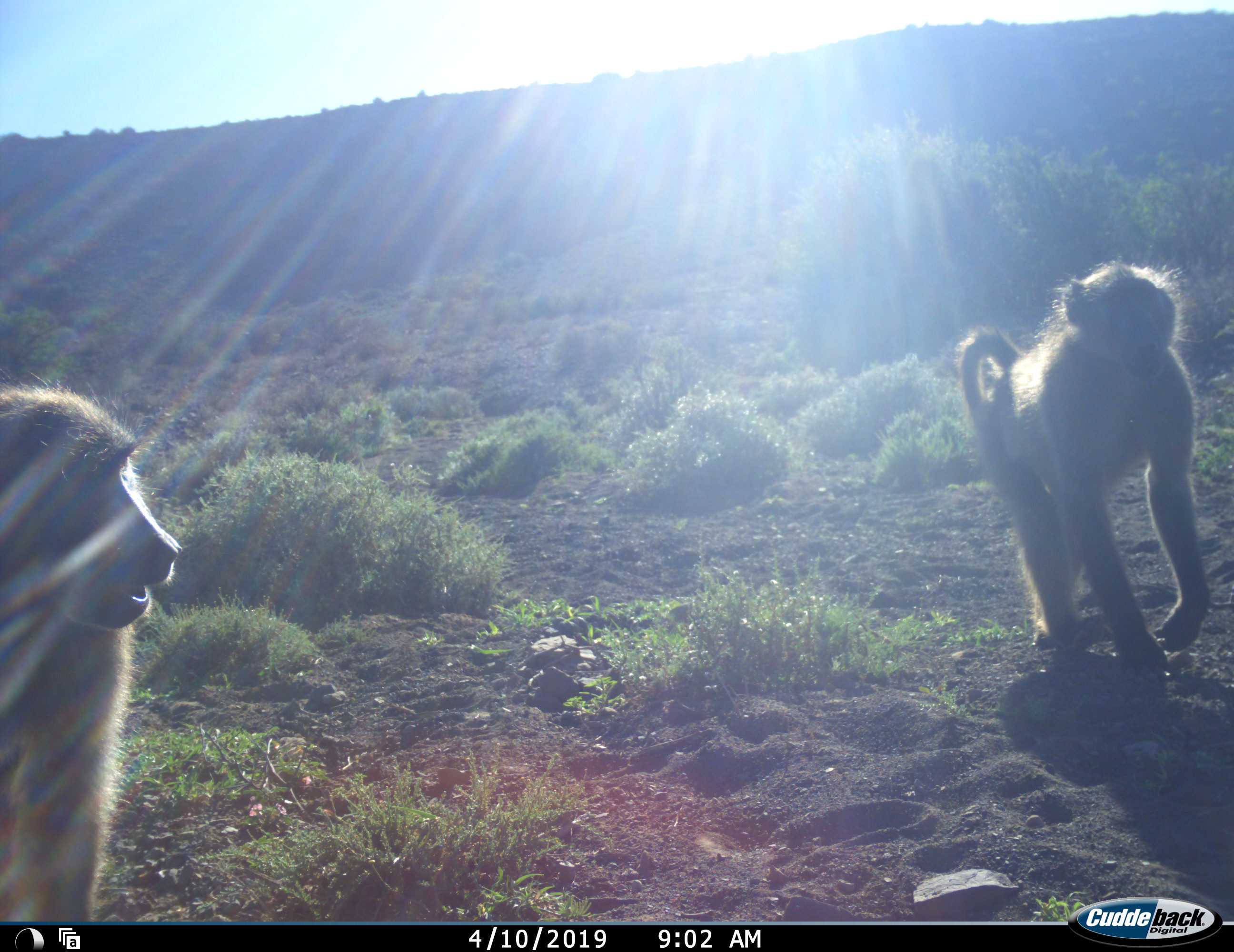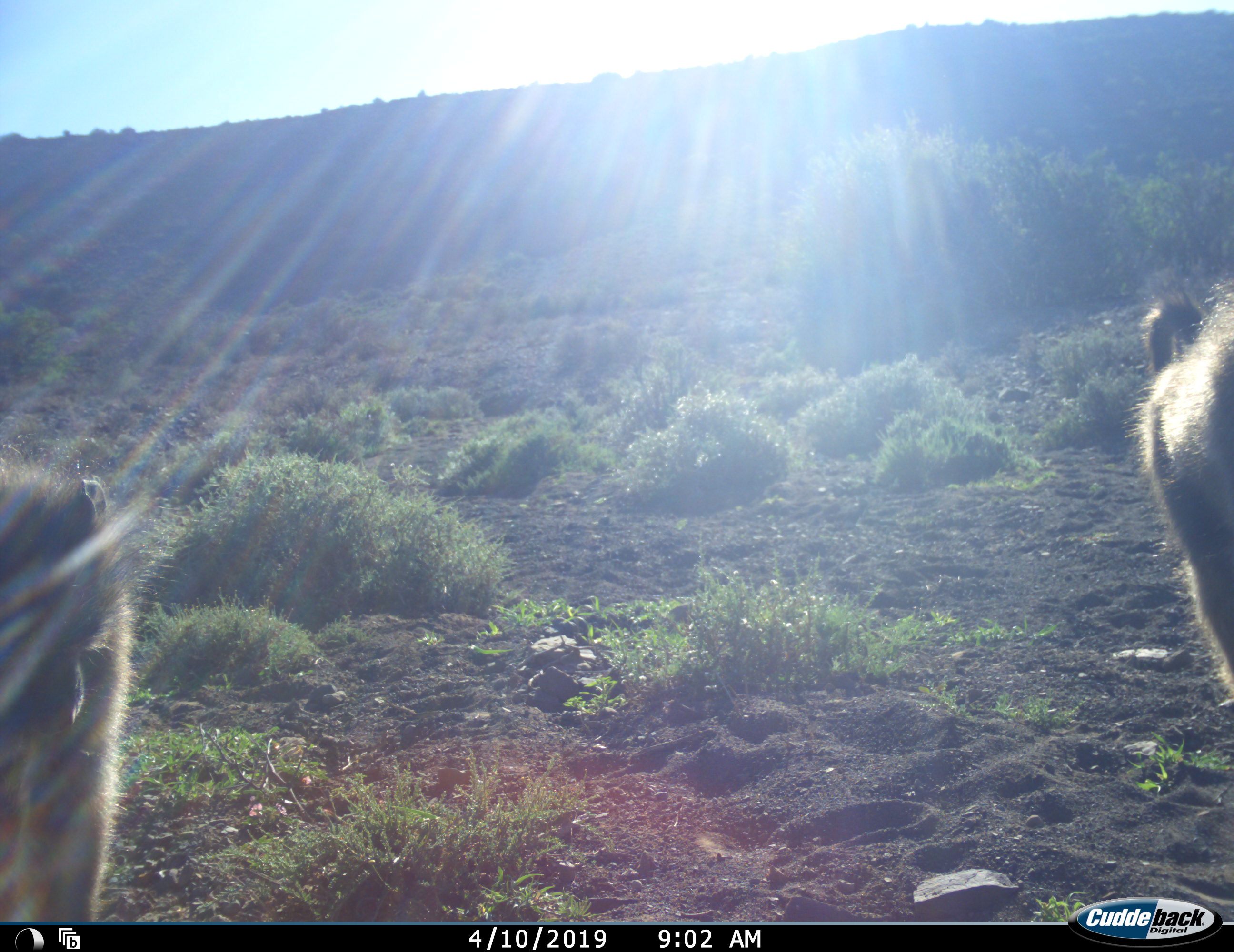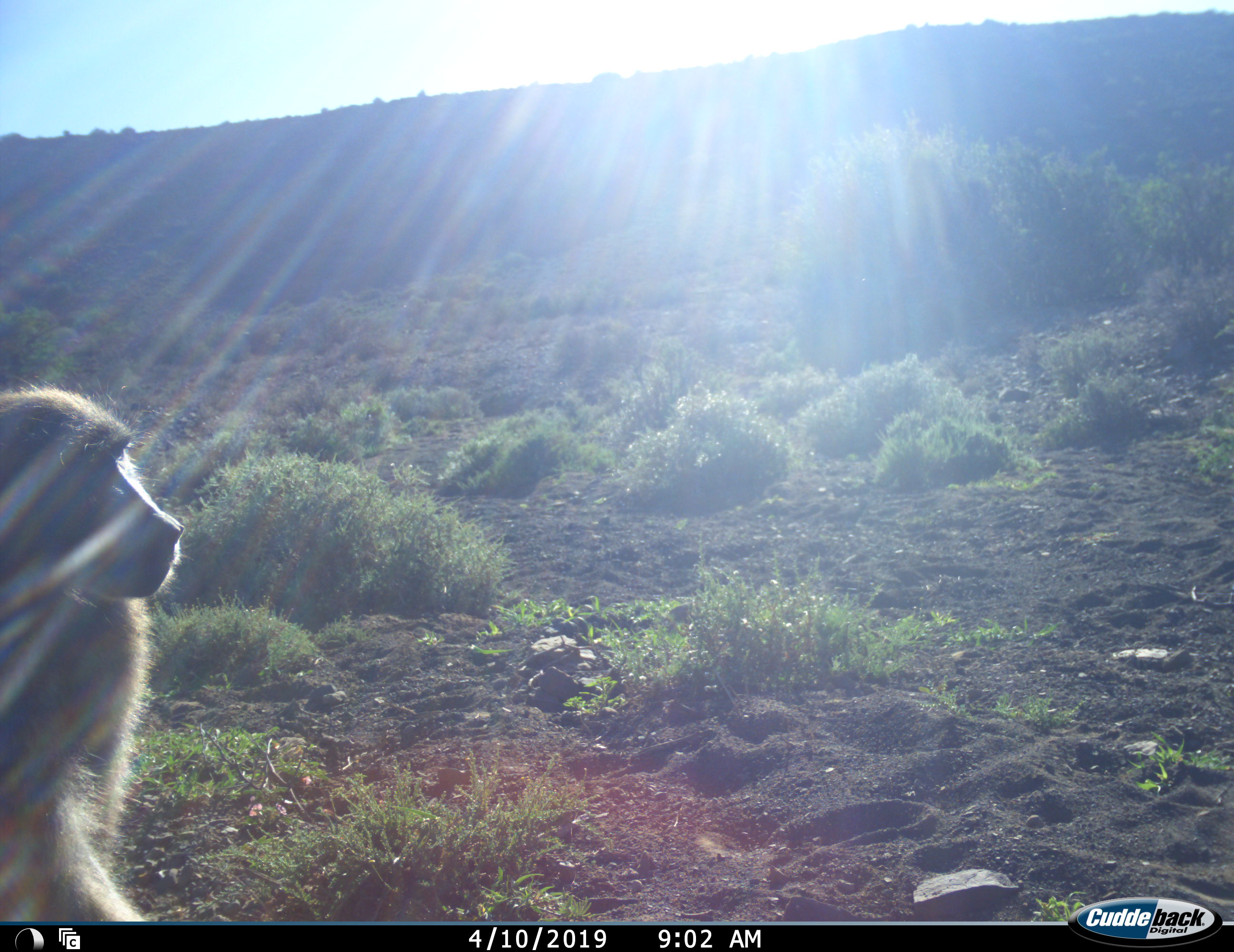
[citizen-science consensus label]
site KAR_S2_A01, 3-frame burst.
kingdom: Animalia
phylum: Chordata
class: Mammalia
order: Primates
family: Cercopithecidae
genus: Papio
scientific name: Papio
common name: baboon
Baboon (Papio), count 2. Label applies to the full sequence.